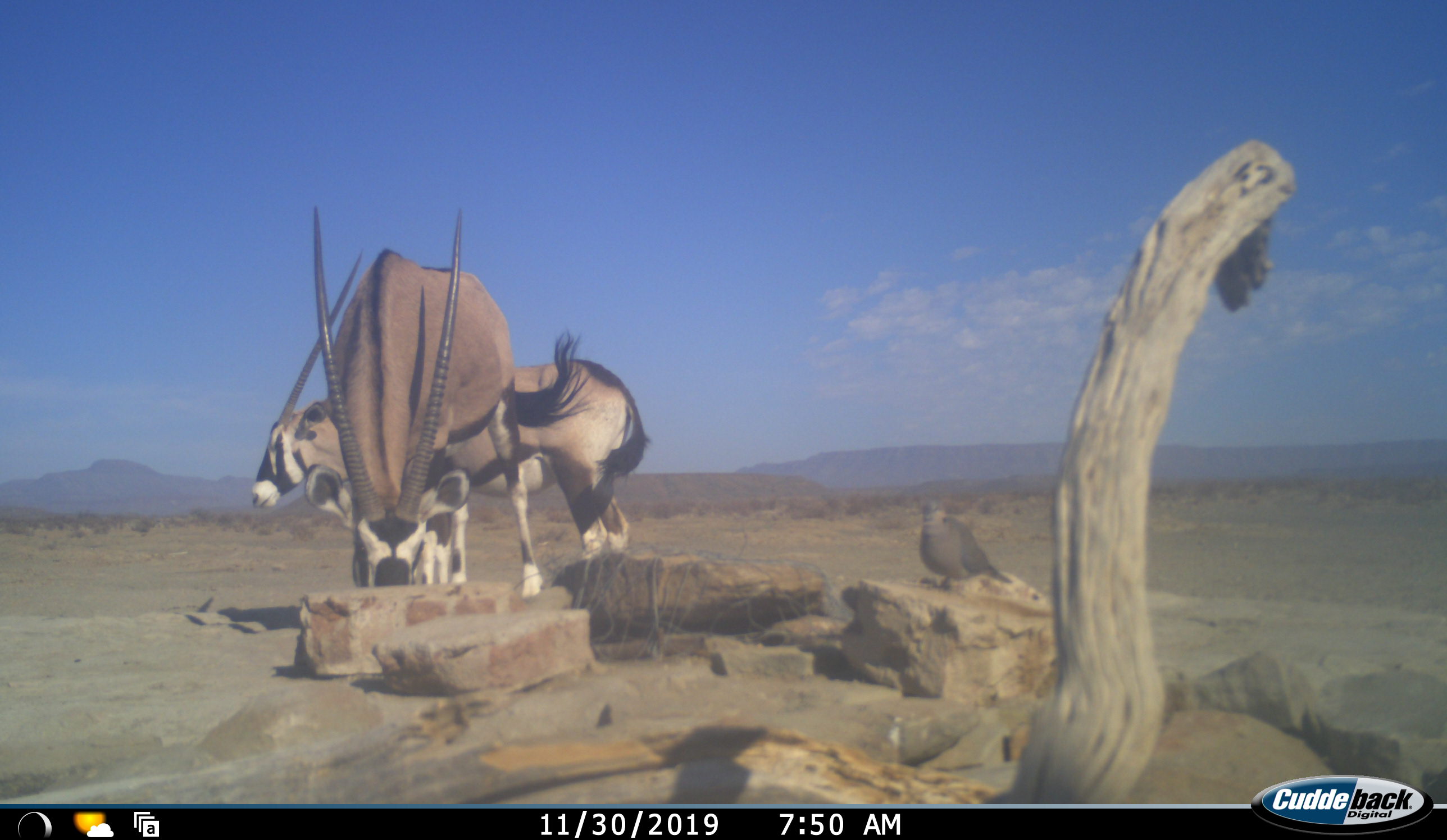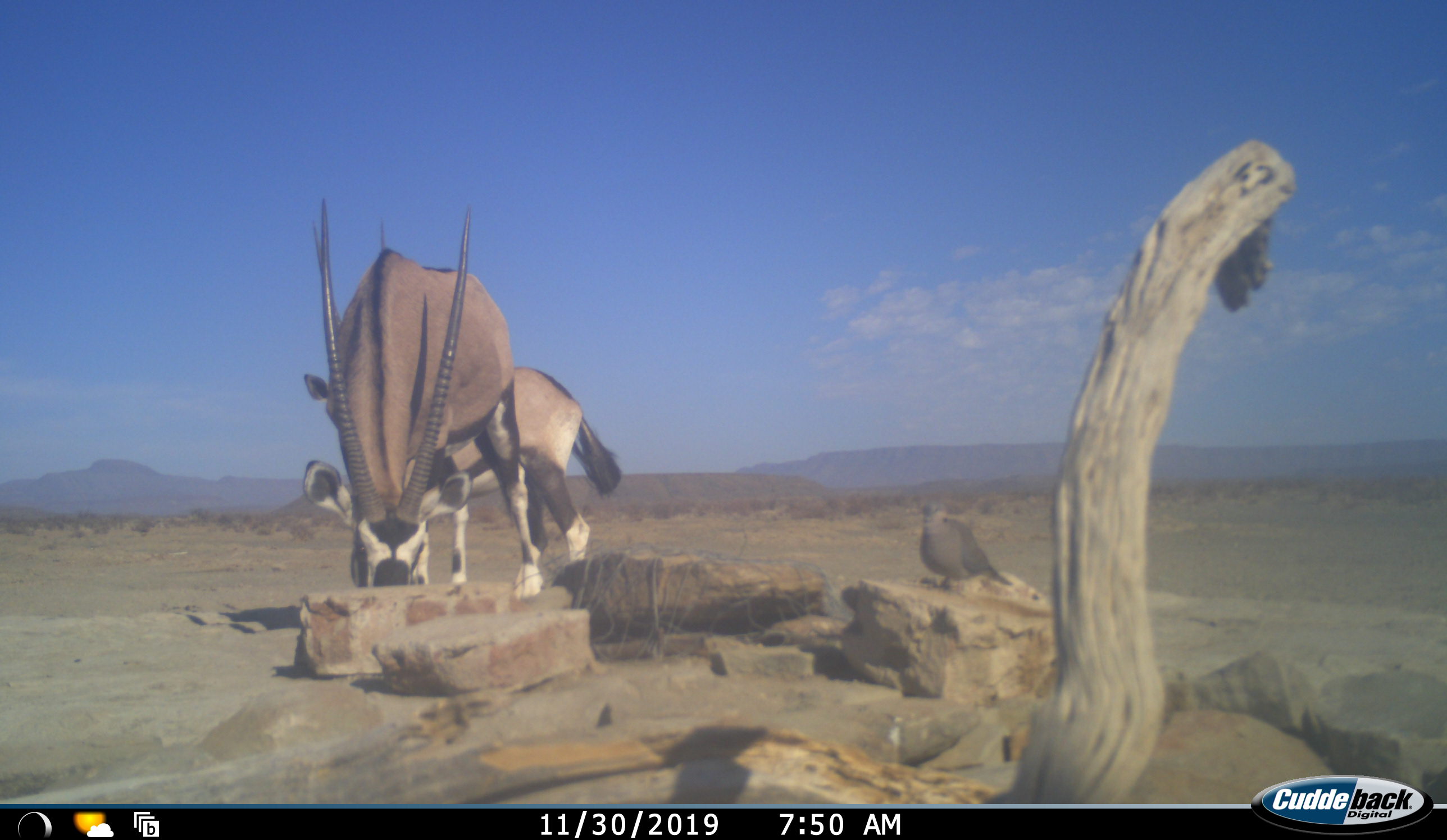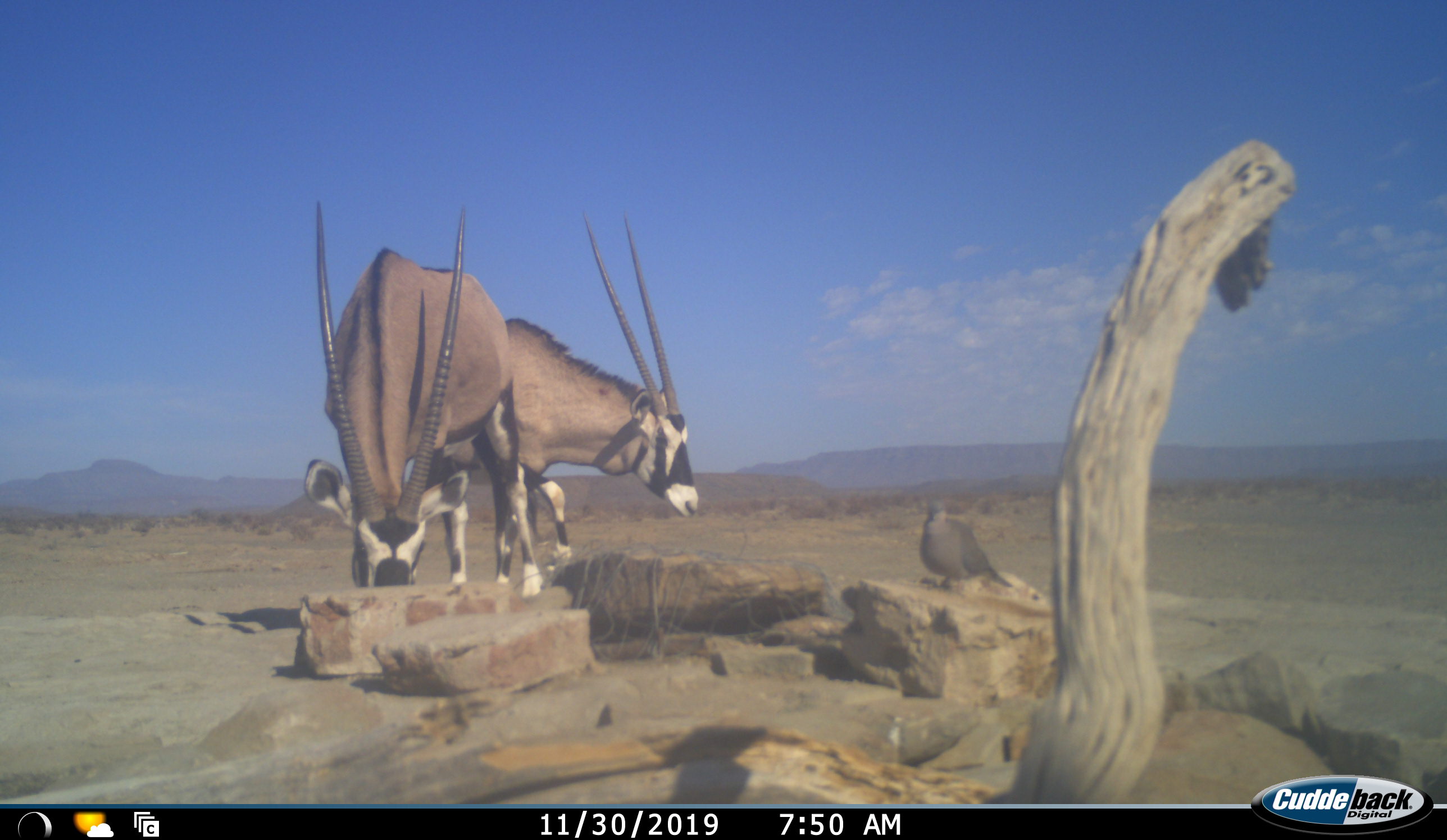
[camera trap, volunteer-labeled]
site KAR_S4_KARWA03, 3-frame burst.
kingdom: Animalia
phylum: Chordata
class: Aves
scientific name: Aves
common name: bird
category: birdother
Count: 1.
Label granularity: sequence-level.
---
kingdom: Animalia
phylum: Chordata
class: Mammalia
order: Artiodactyla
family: Bovidae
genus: Oryx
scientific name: Oryx gazella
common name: gemsbok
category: oryx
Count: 2.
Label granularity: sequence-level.